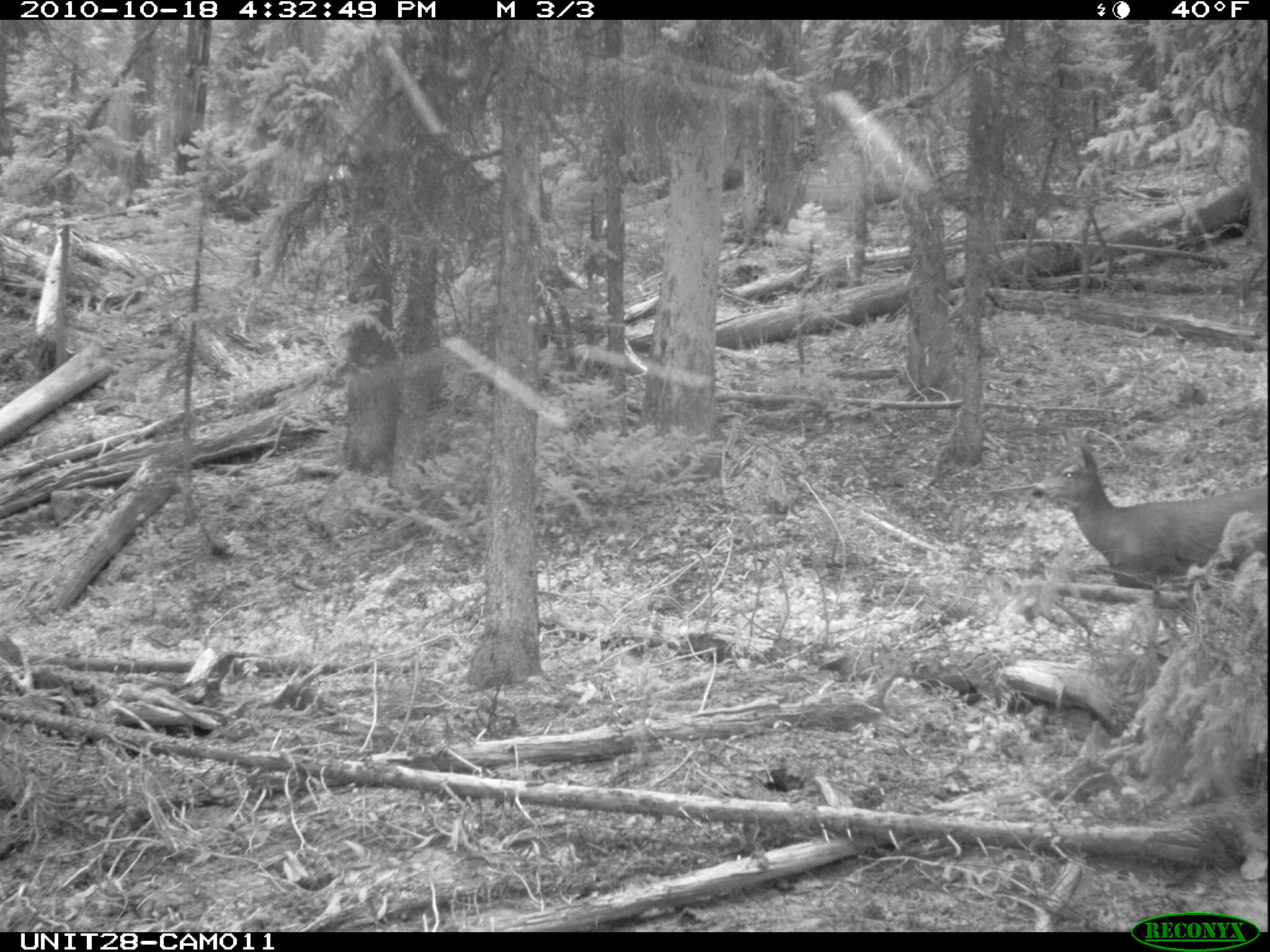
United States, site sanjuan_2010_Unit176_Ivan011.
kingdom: Animalia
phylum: Chordata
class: Mammalia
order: Artiodactyla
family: Cervidae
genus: Odocoileus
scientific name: Odocoileus hemionus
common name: mule deer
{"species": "Odocoileus hemionus (mule deer)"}